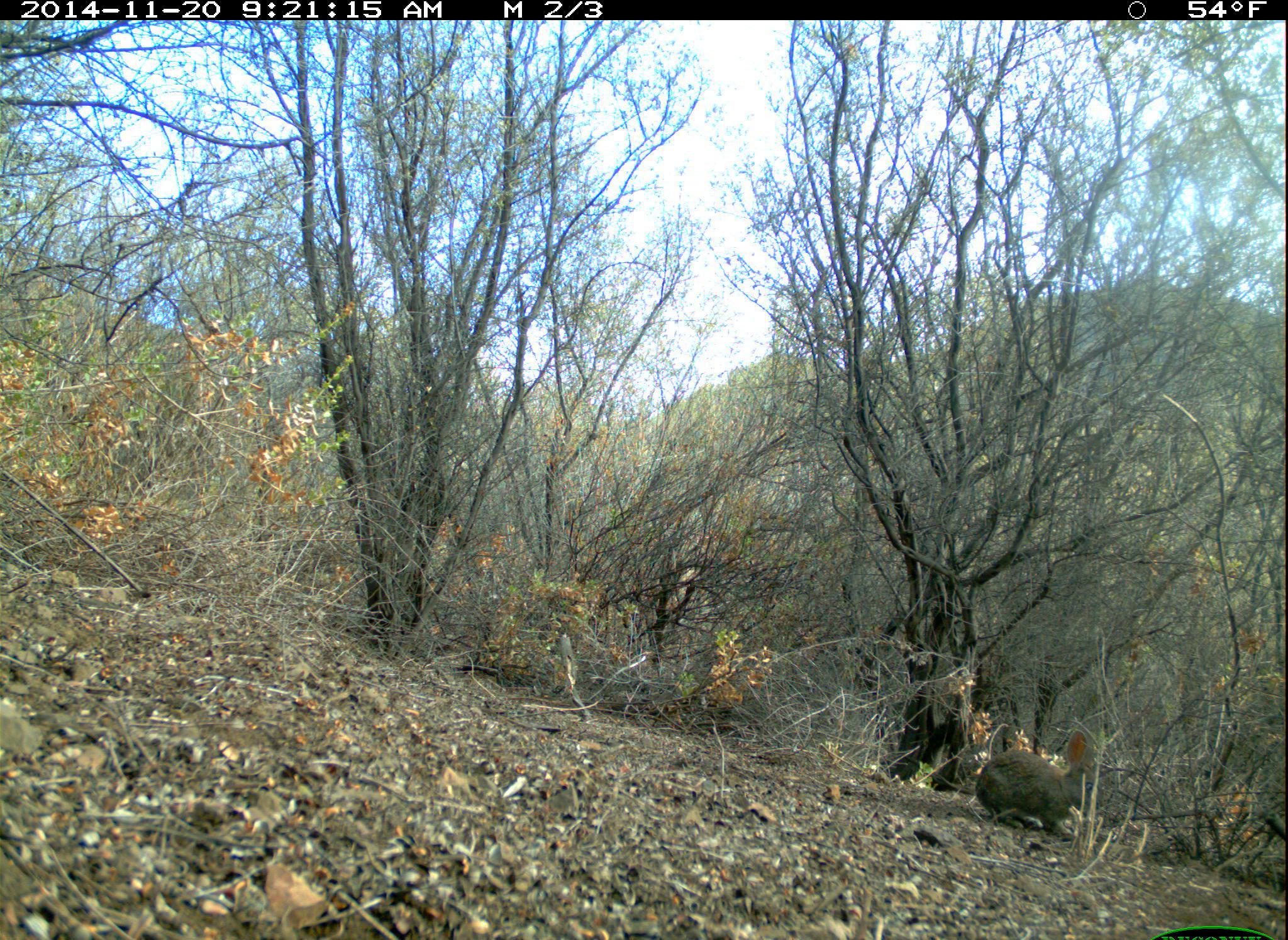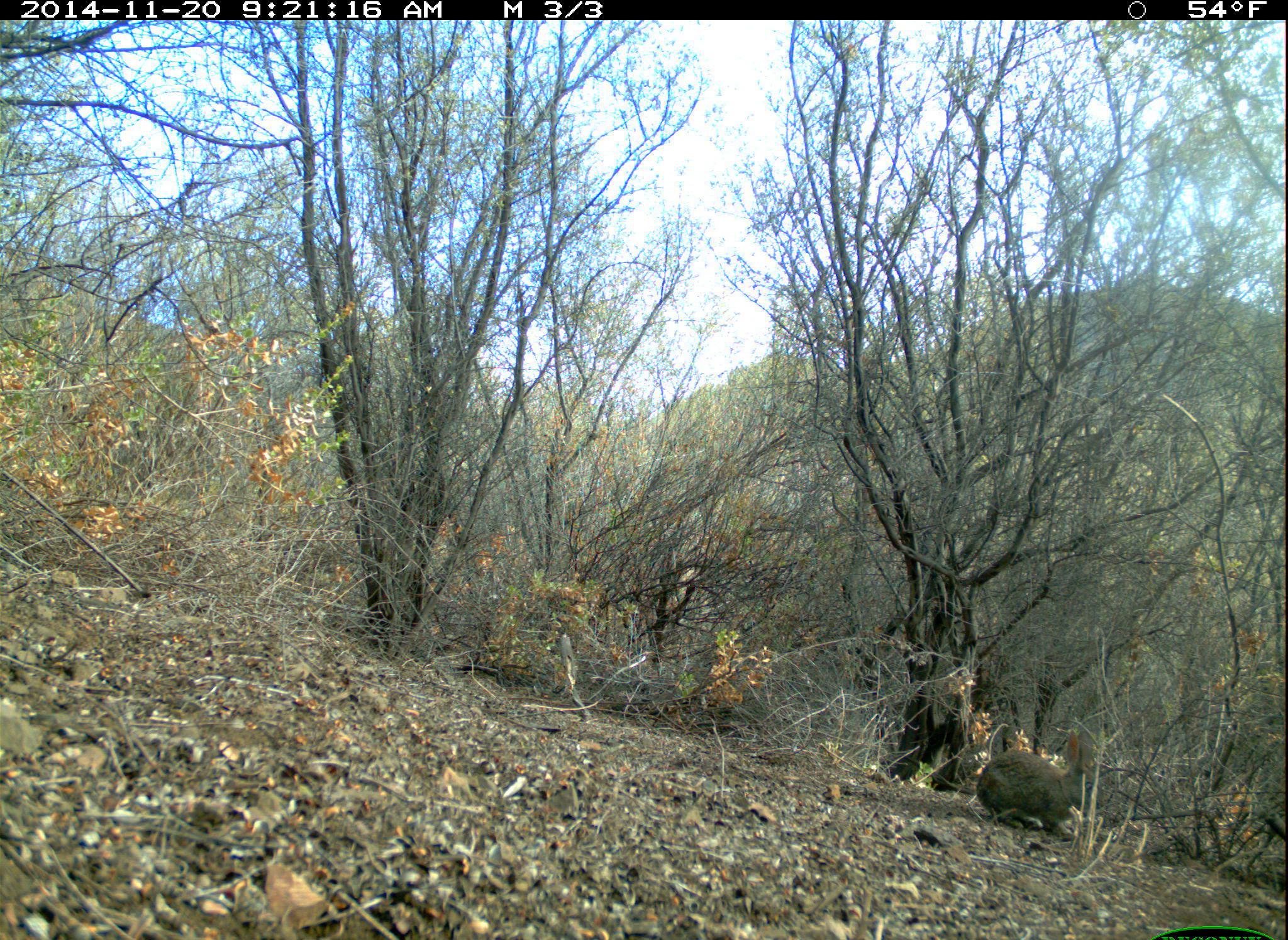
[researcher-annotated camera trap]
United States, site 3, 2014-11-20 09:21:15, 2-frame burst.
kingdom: Animalia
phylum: Chordata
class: Mammalia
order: Lagomorpha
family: Leporidae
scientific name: Leporidae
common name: rabbits and hares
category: rabbit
Rabbit (rabbits and hares) (Leporidae).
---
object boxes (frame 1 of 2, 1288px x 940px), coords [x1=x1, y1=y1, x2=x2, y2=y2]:
rabbit: [x1=971, y1=721, x2=1106, y2=840]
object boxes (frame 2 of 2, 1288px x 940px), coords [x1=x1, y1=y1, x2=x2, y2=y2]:
rabbit: [x1=971, y1=719, x2=1113, y2=842]